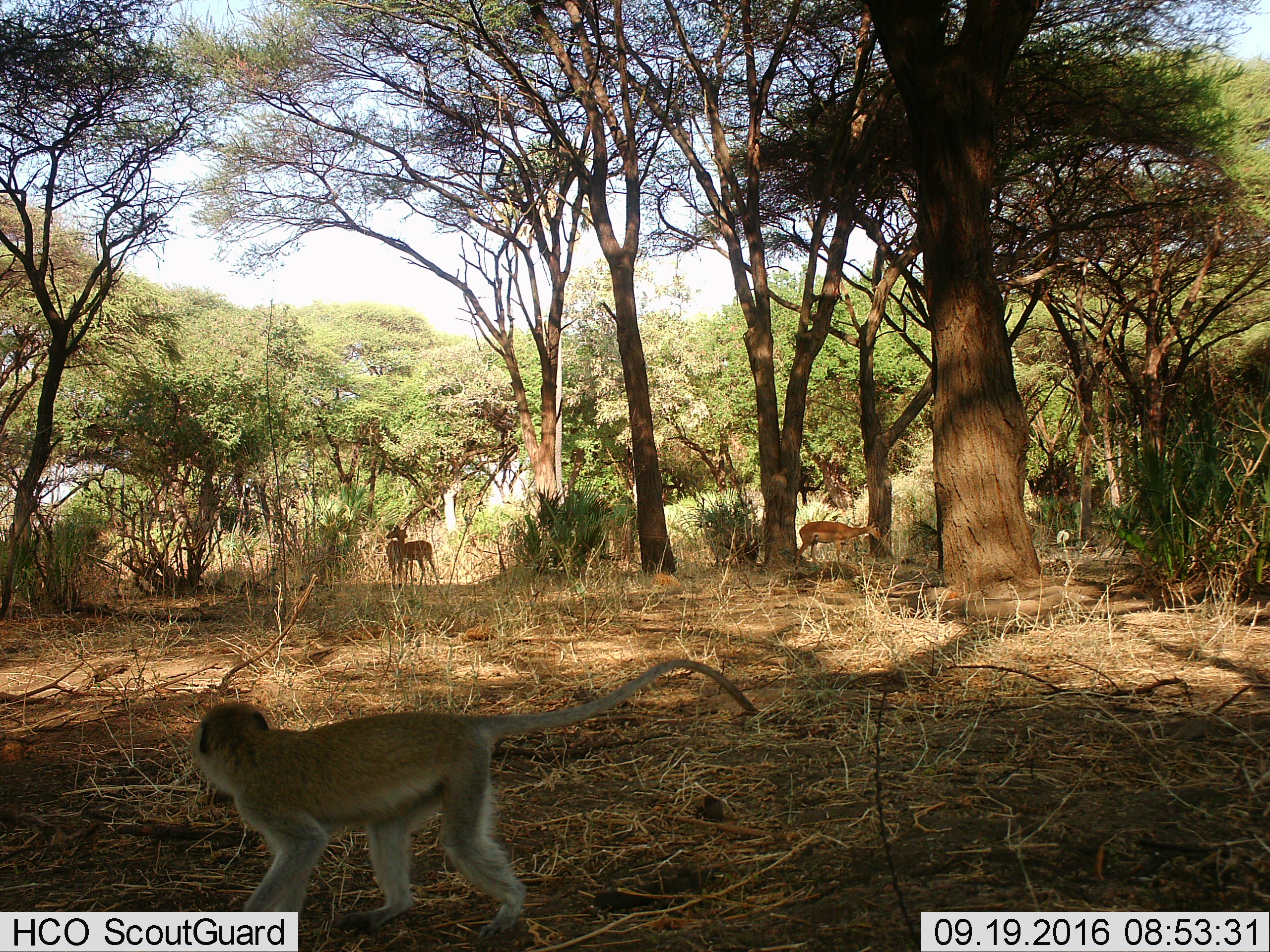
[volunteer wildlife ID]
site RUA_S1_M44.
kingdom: Animalia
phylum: Chordata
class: Mammalia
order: Artiodactyla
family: Bovidae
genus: Aepyceros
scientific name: Aepyceros melampus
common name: impala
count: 3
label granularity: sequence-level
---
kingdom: Animalia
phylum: Chordata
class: Mammalia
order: Primates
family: Cercopithecidae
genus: Chlorocebus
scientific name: Chlorocebus pygerythrus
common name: vervet monkey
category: monkeyvervet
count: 1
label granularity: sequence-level